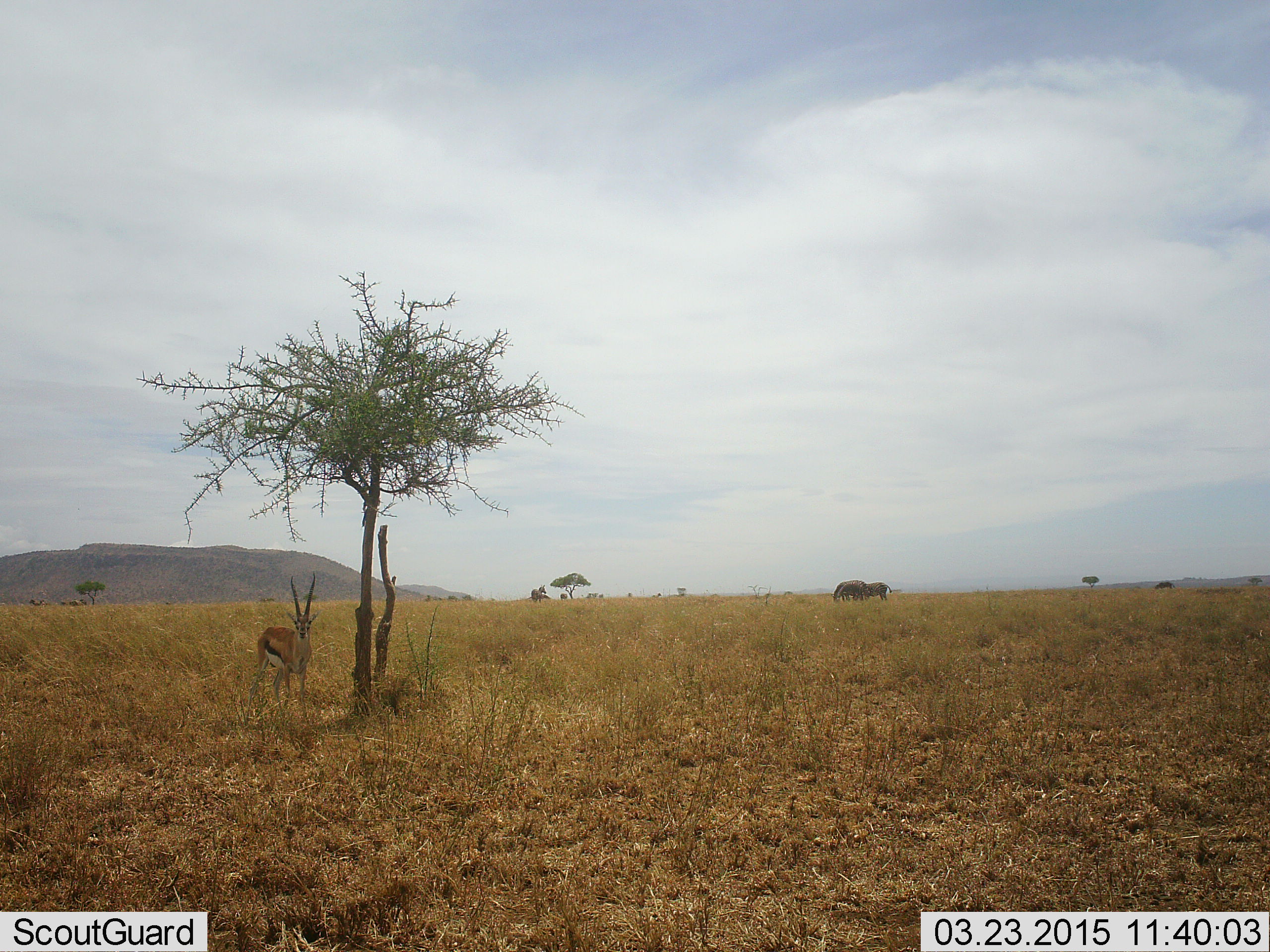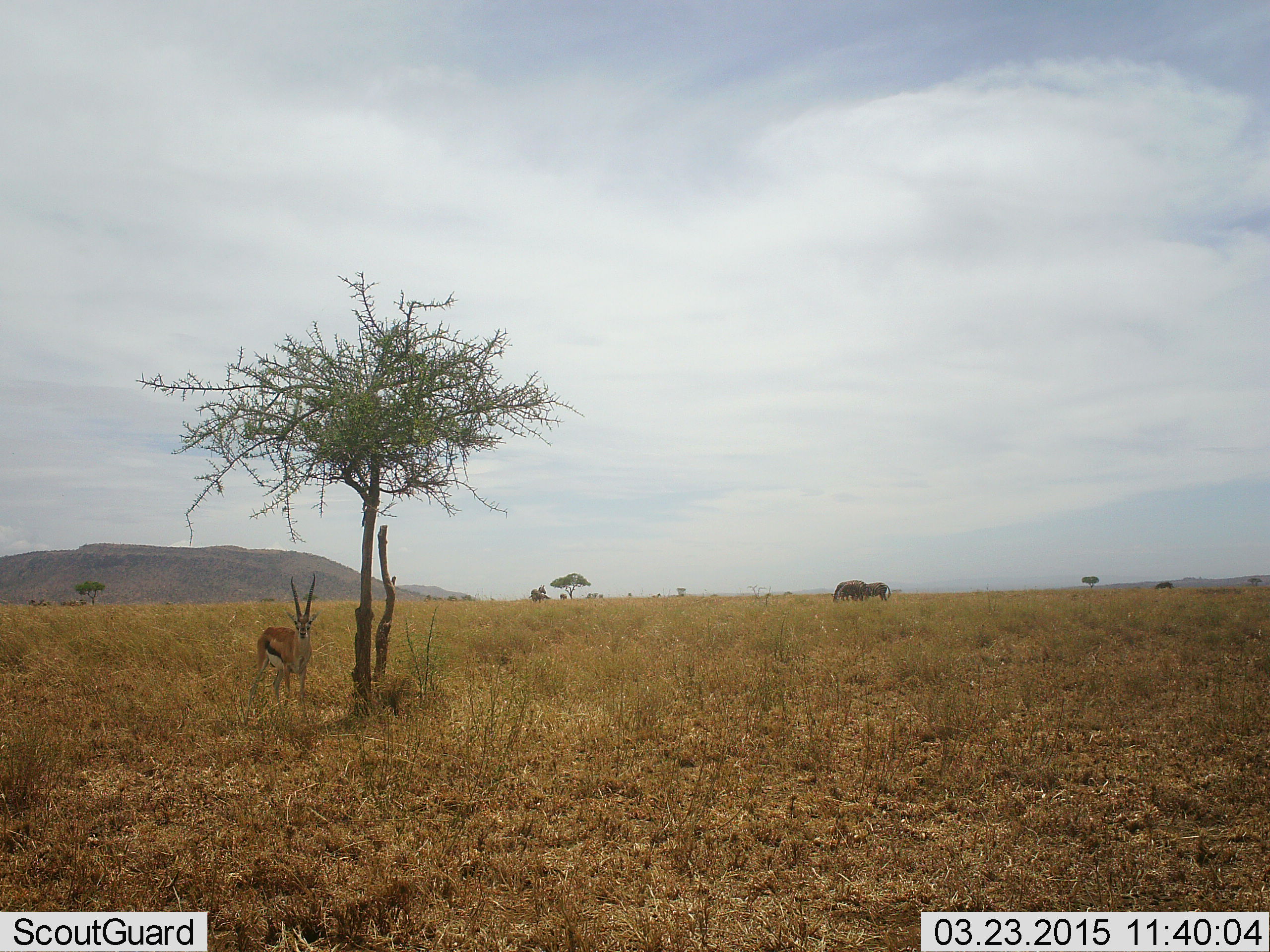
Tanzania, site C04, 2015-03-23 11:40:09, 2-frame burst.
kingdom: Animalia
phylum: Chordata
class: Mammalia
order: Artiodactyla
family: Bovidae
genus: Eudorcas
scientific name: Eudorcas thomsonii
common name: thomson's gazelle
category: gazellethomsons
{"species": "gazellethomsons (thomson's gazelle) (Eudorcas thomsonii)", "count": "1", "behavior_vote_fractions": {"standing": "89%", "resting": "11%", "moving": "0%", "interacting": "0%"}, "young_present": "0%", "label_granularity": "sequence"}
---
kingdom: Animalia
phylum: Chordata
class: Mammalia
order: Perissodactyla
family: Equidae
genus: Equus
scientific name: Equus quagga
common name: plains zebra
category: zebra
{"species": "zebra (plains zebra) (Equus quagga)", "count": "2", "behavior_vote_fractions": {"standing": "67%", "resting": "0%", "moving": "17%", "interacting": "0%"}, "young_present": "17%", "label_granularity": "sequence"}